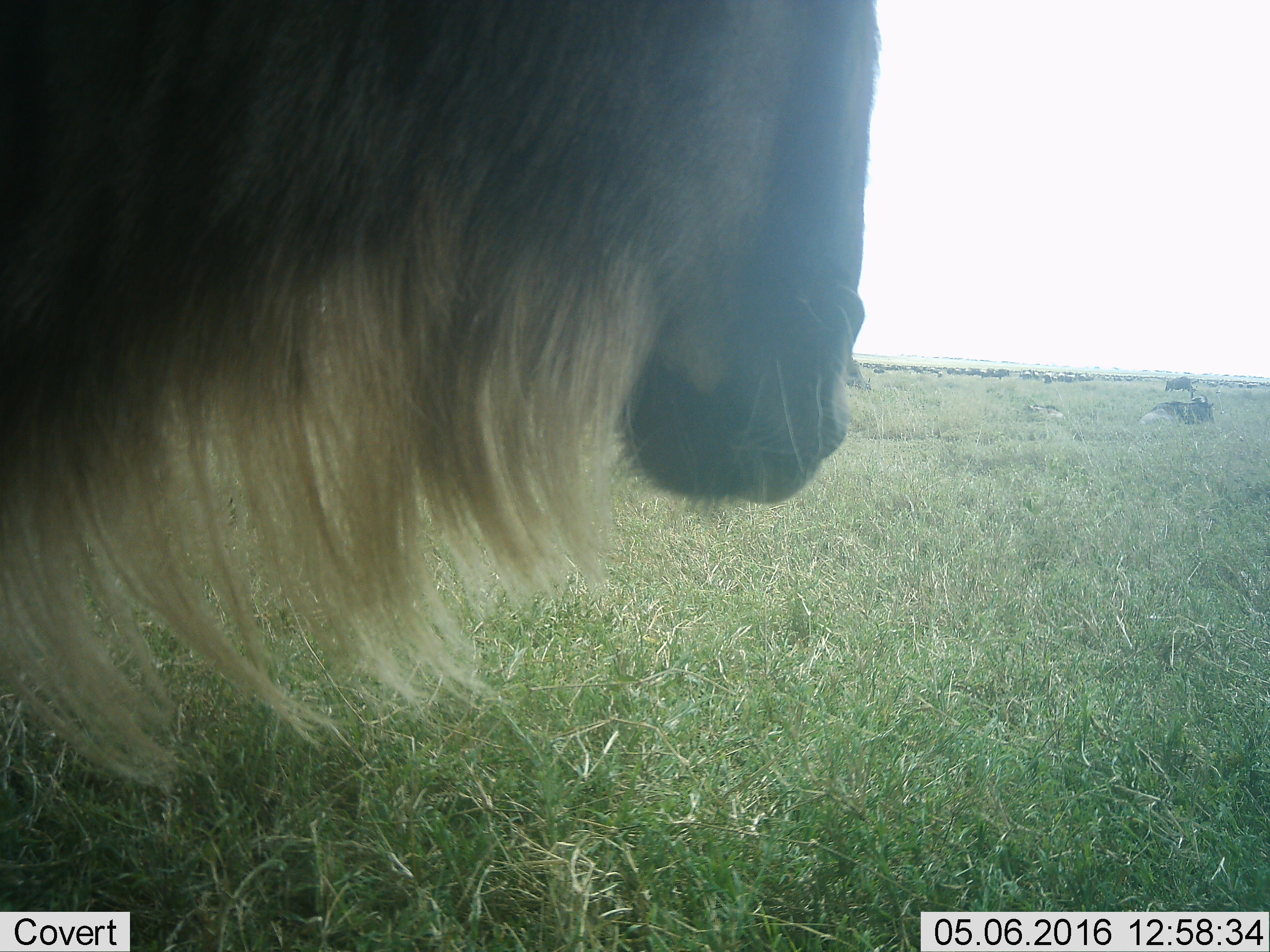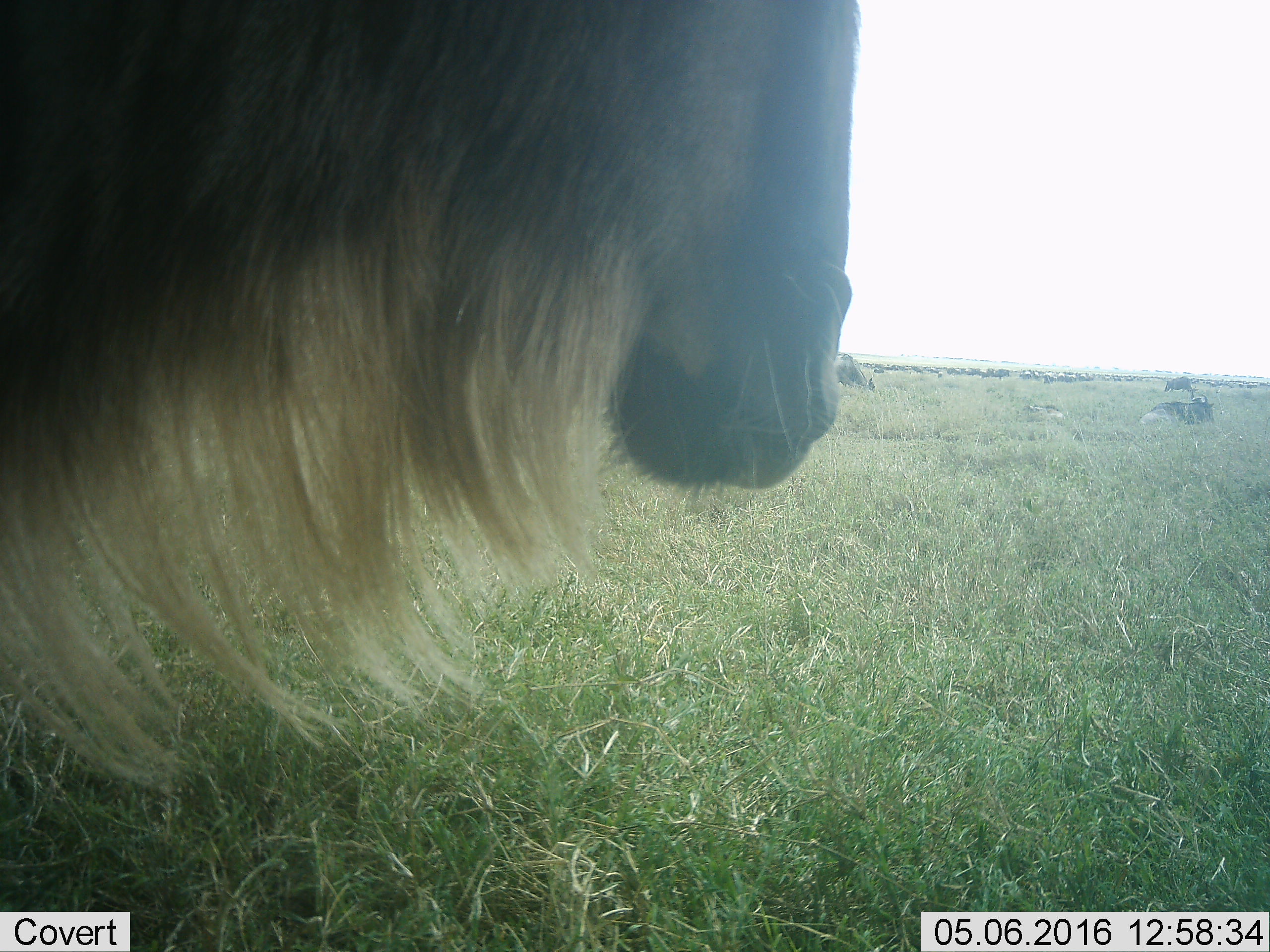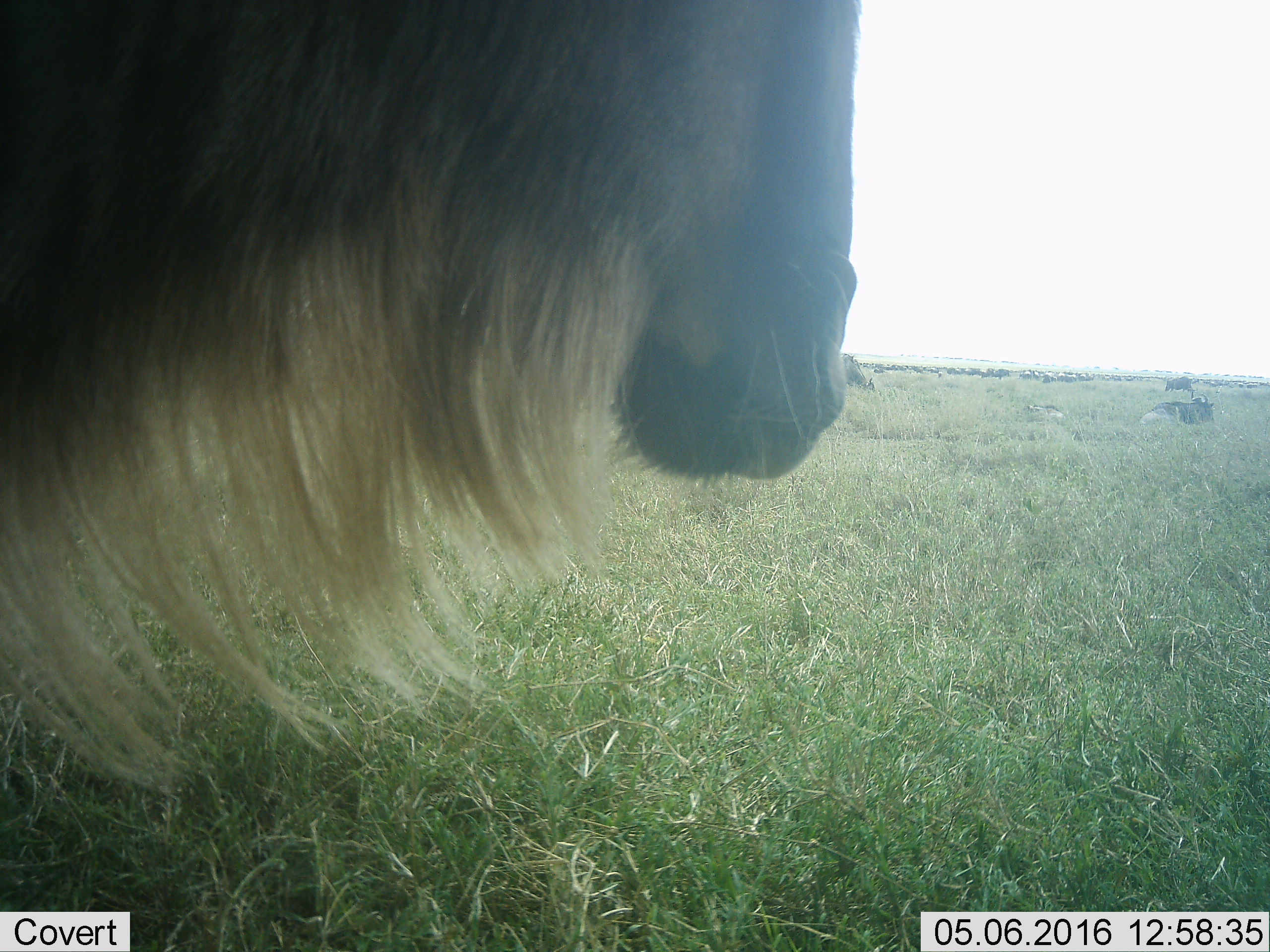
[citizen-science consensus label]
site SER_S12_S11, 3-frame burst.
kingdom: Animalia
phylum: Chordata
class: Mammalia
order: Artiodactyla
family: Bovidae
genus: Connochaetes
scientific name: Connochaetes taurinus taurinus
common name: blue wildebeest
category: wildebeestblue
Wildebeestblue (blue wildebeest) (Connochaetes taurinus taurinus), count 11-50. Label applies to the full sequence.